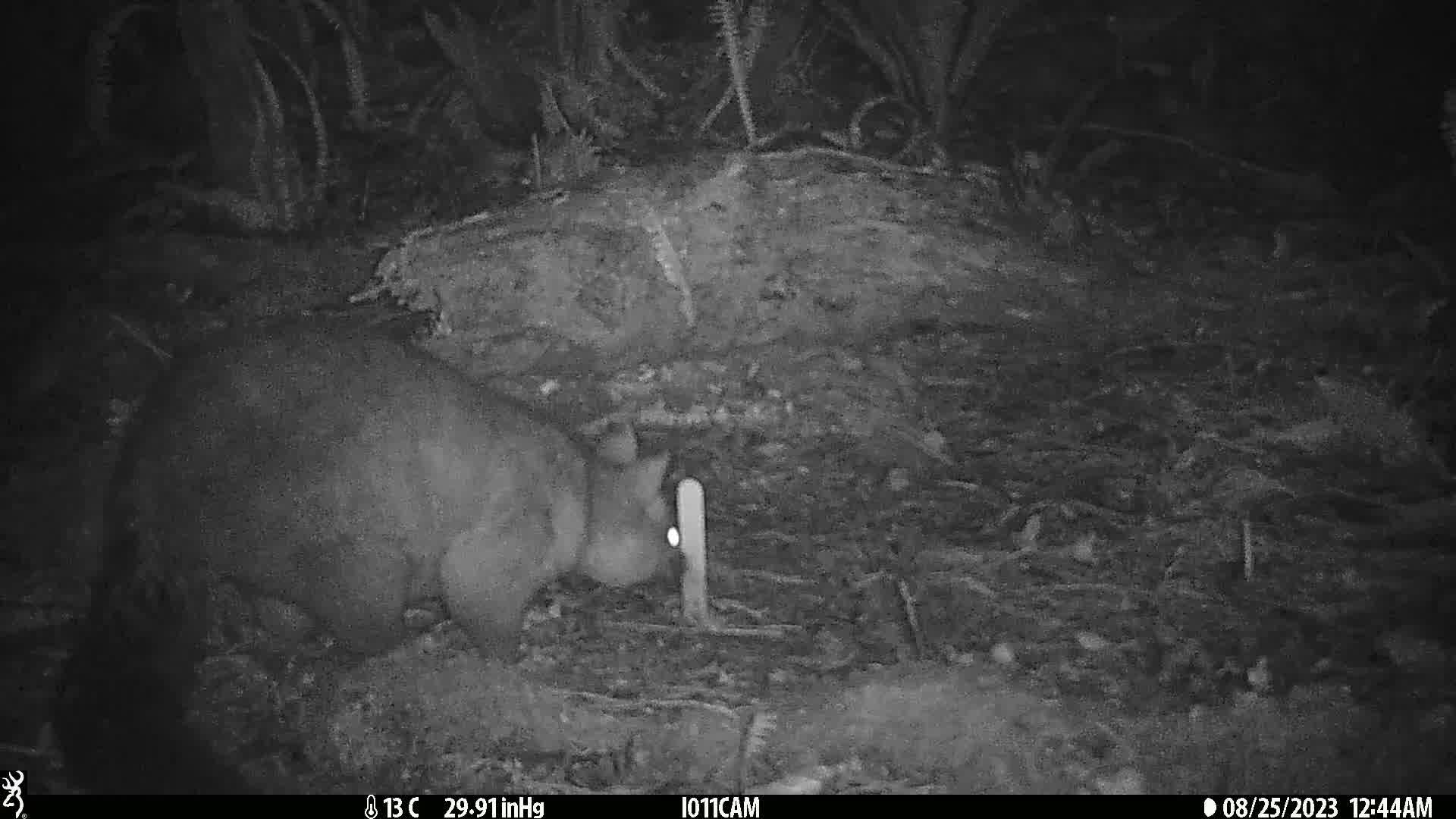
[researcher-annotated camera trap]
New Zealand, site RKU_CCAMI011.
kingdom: Animalia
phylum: Chordata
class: Mammalia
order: Diprotodontia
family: Phalangeridae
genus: Trichosurus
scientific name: Trichosurus vulpecula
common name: common brushtail possum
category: possum